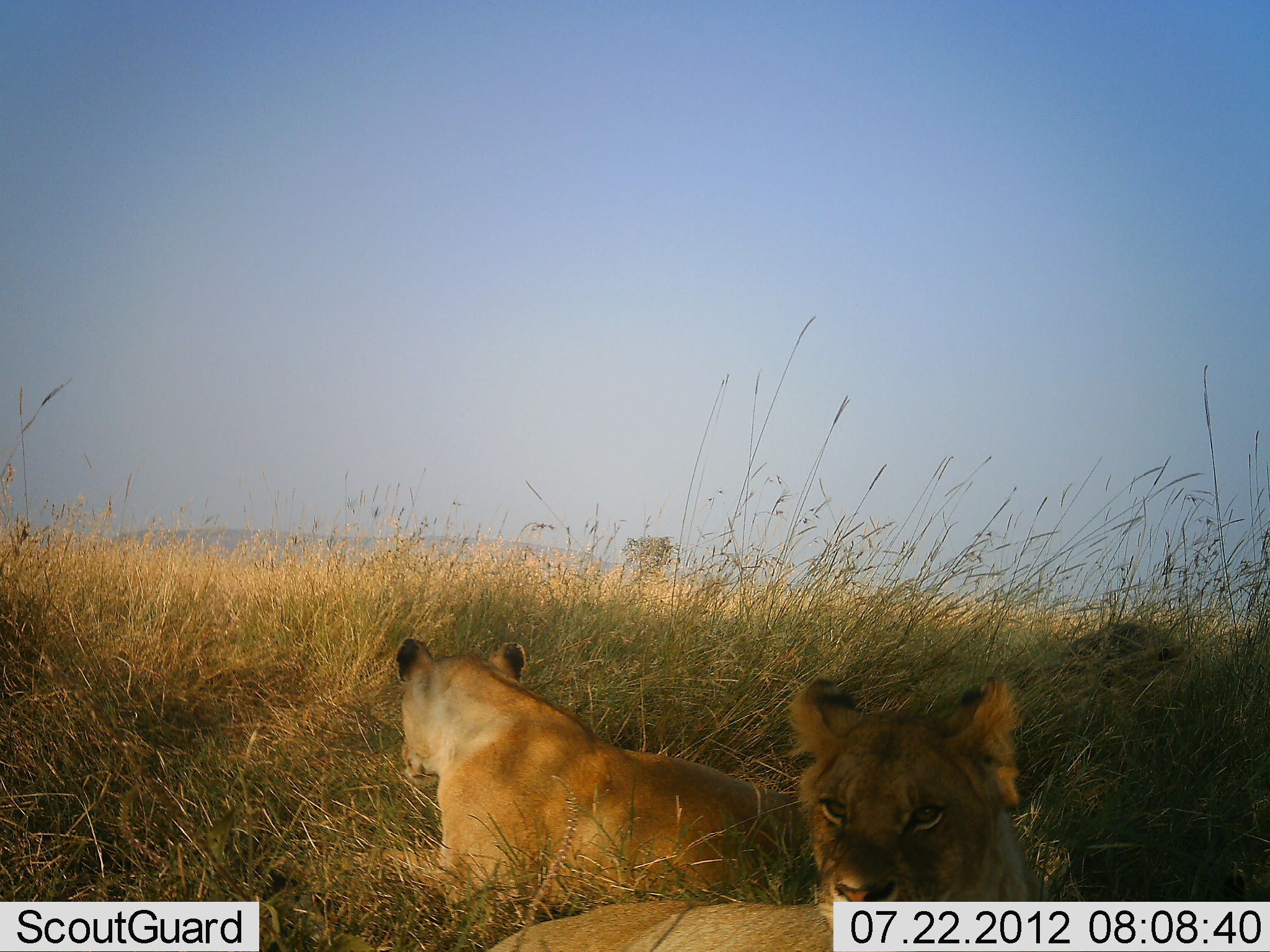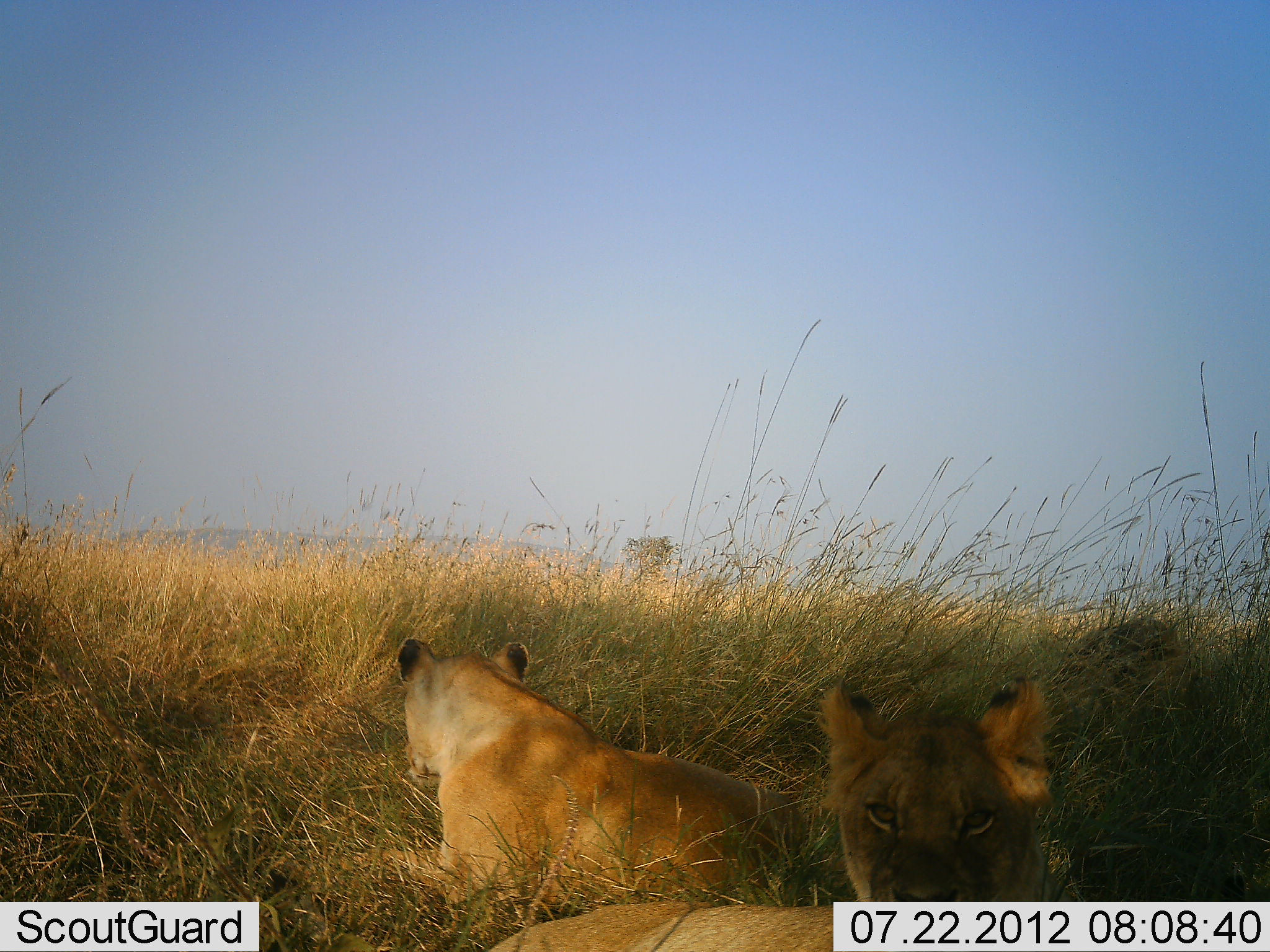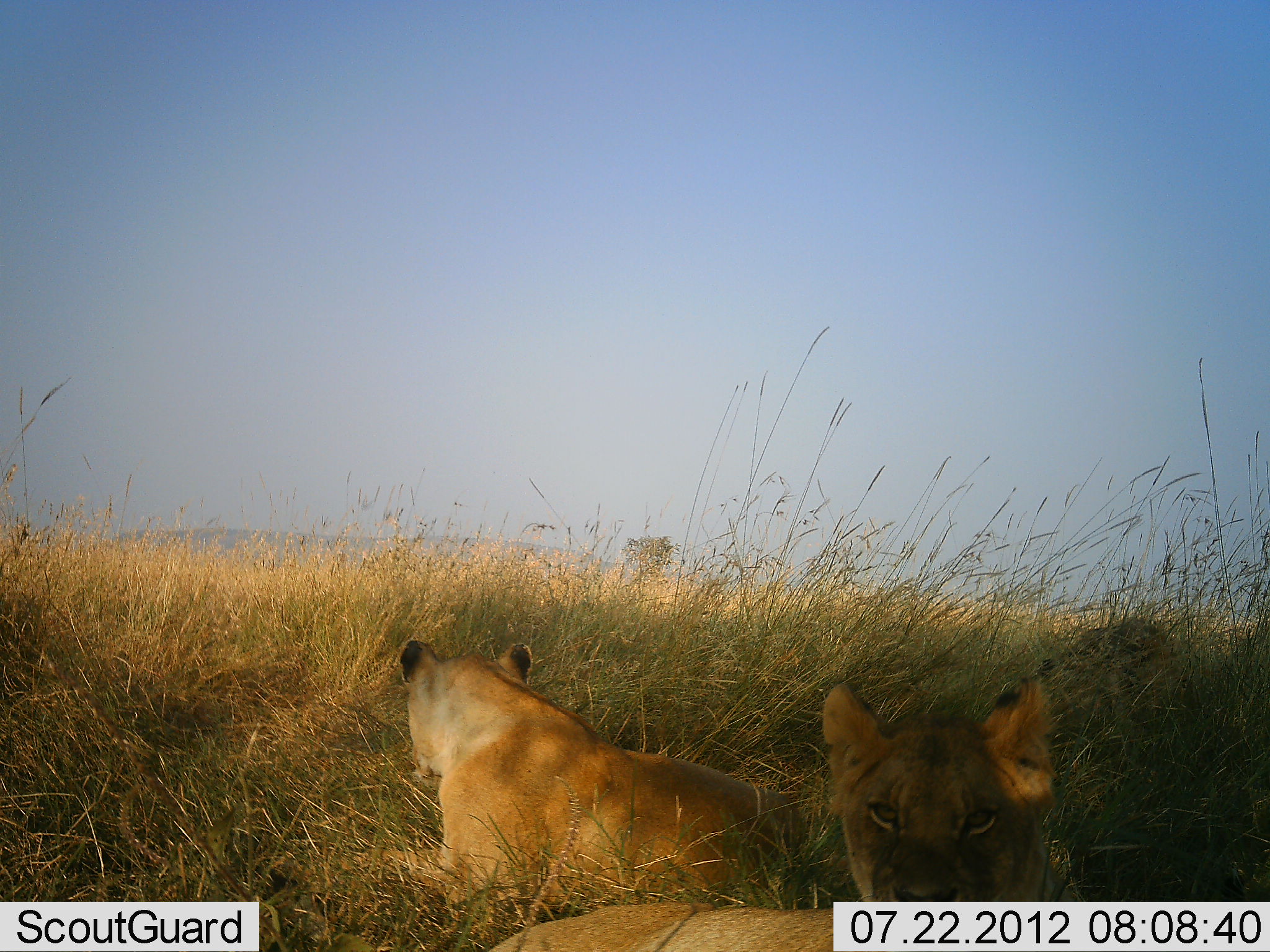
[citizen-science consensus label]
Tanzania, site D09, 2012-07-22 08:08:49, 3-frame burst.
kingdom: Animalia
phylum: Chordata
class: Mammalia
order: Carnivora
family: Felidae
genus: Panthera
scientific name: Panthera leo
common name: lion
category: lionfemale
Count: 3.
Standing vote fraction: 0%.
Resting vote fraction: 90%.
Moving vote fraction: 20%.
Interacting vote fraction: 0%.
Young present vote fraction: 20%.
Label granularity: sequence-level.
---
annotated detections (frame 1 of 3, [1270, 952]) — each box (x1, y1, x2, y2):
animal: (479, 671, 1076, 952); (382, 635, 818, 907)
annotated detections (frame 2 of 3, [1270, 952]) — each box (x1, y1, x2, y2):
animal: (479, 673, 1095, 952); (331, 636, 818, 910)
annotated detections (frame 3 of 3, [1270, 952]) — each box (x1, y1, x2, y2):
animal: (449, 672, 1091, 952); (354, 635, 816, 915); (1032, 613, 1200, 744)